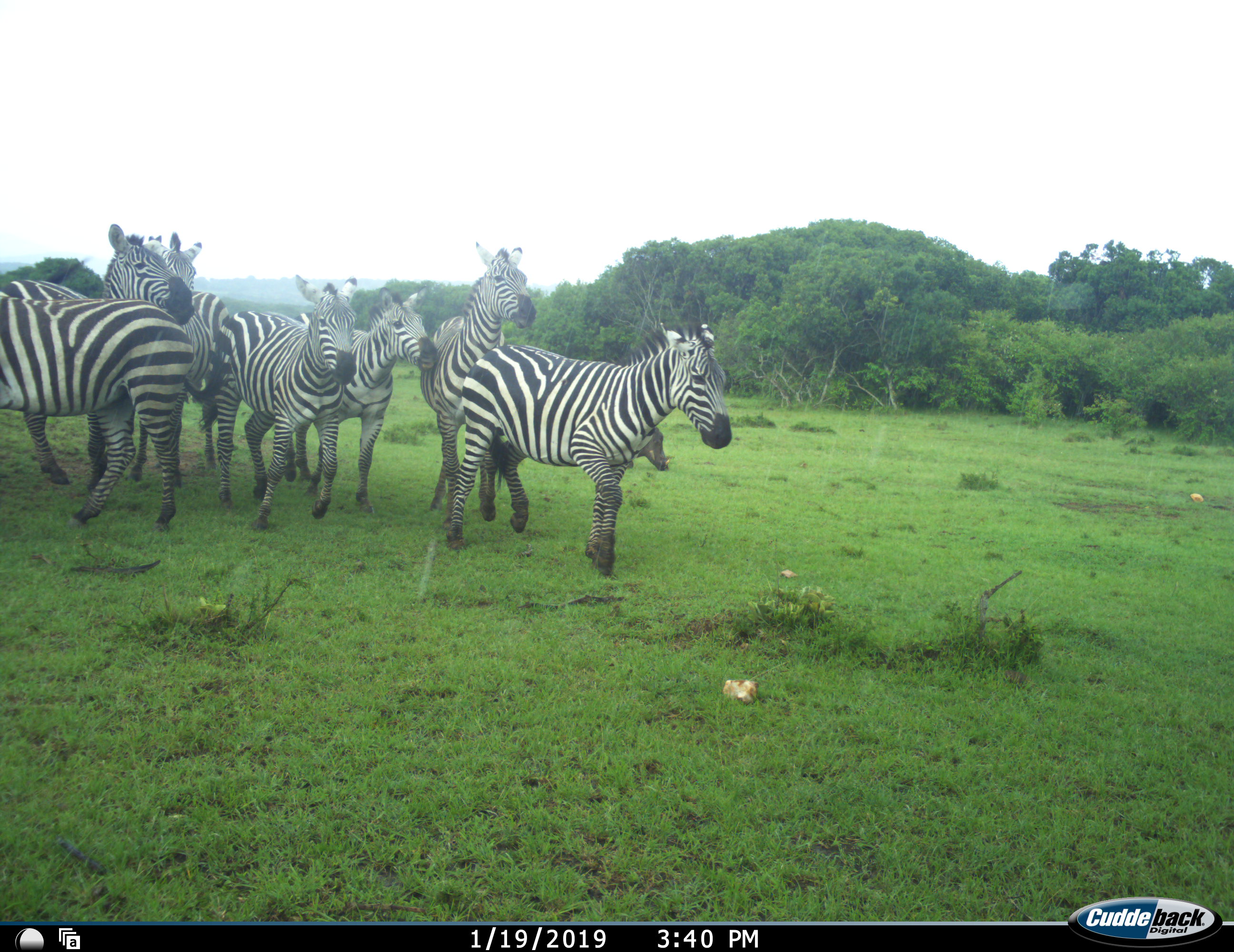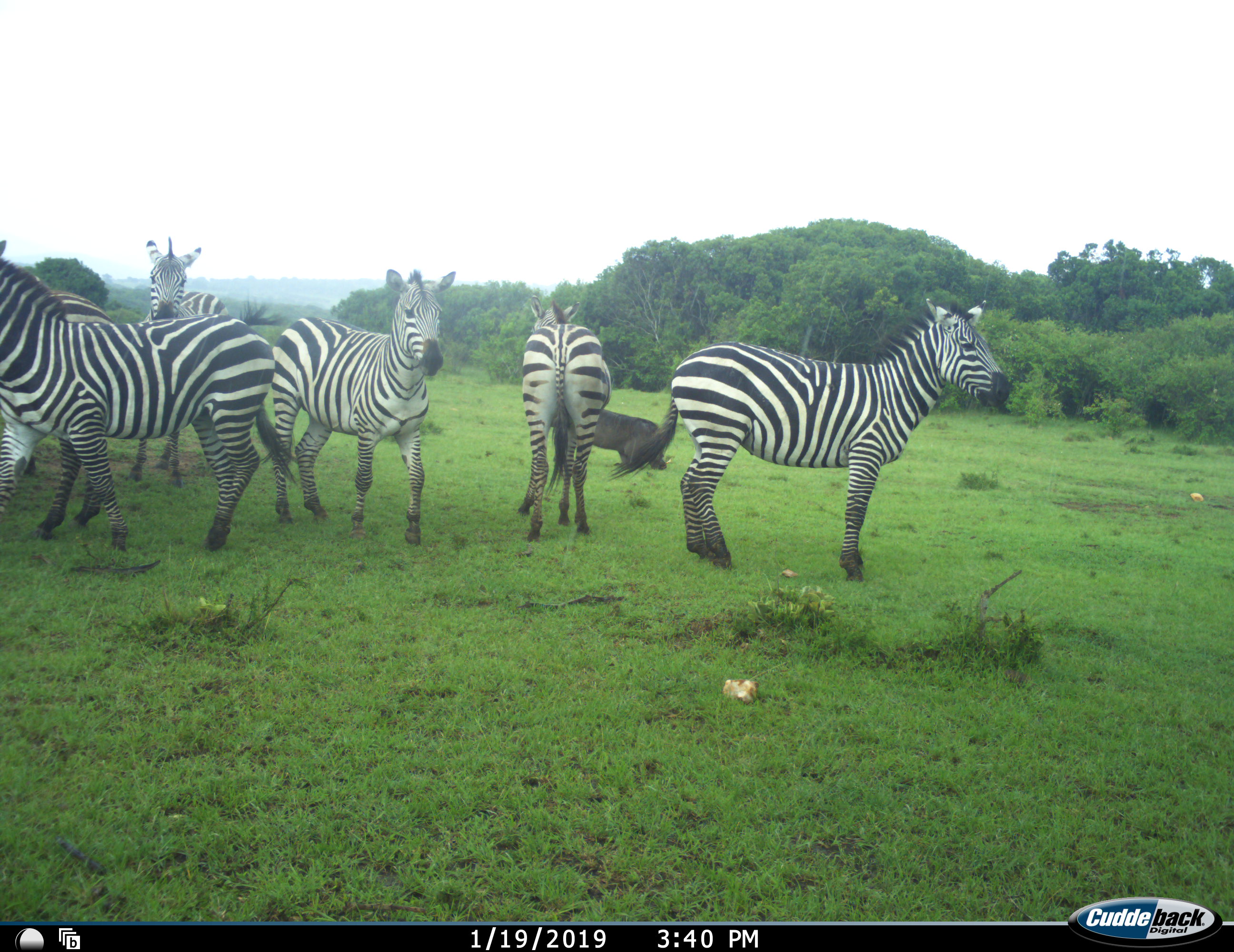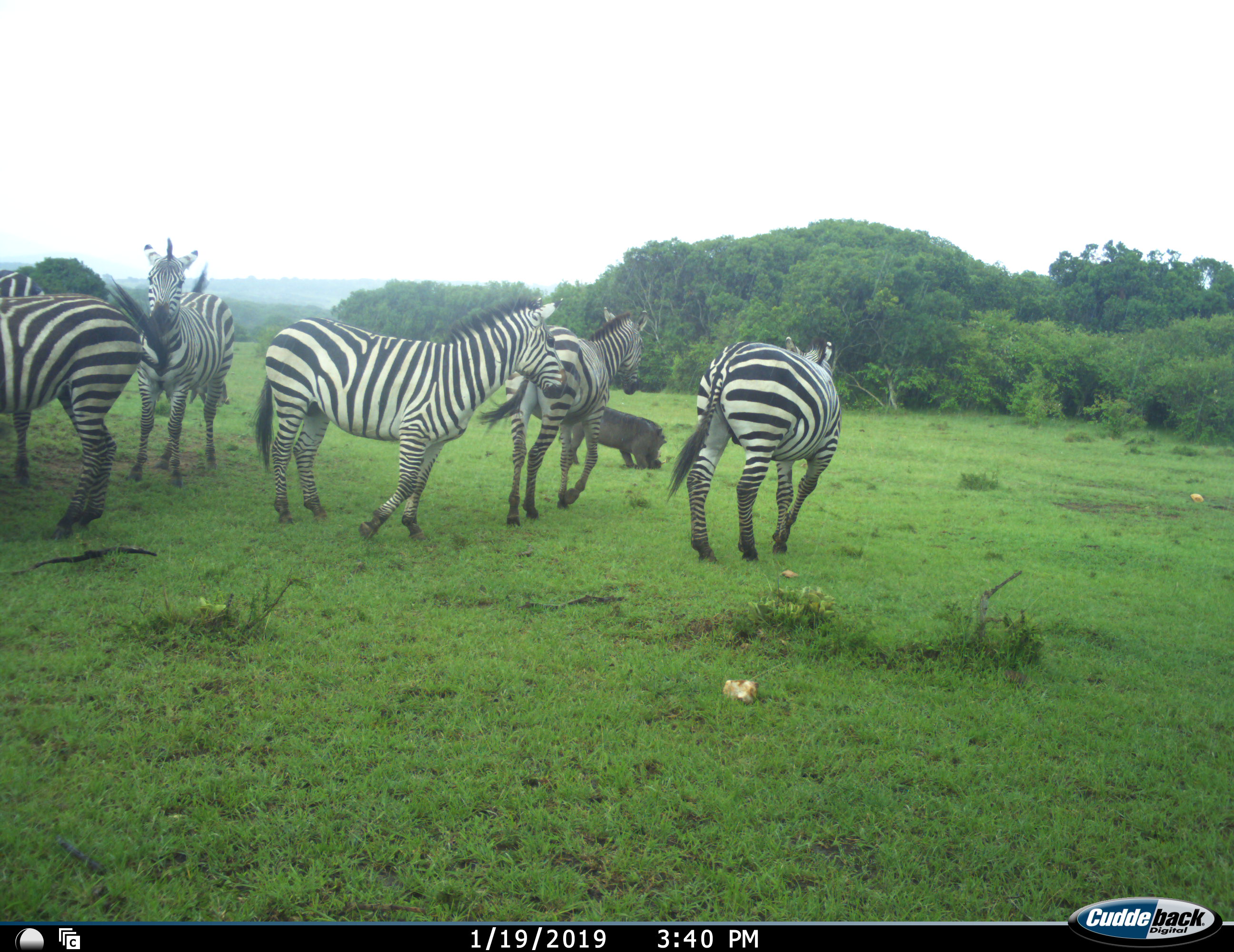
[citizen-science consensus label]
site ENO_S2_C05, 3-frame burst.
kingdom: Animalia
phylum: Chordata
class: Mammalia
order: Artiodactyla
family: Suidae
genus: Phacochoerus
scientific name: Phacochoerus africanus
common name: warthog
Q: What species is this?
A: Warthog (Phacochoerus africanus).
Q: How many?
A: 1.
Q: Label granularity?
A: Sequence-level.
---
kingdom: Animalia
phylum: Chordata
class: Mammalia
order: Perissodactyla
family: Equidae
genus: Equus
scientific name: Equus quagga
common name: plains zebra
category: zebraplains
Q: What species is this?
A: Zebraplains (plains zebra) (Equus quagga).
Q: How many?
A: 7.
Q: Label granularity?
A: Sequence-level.